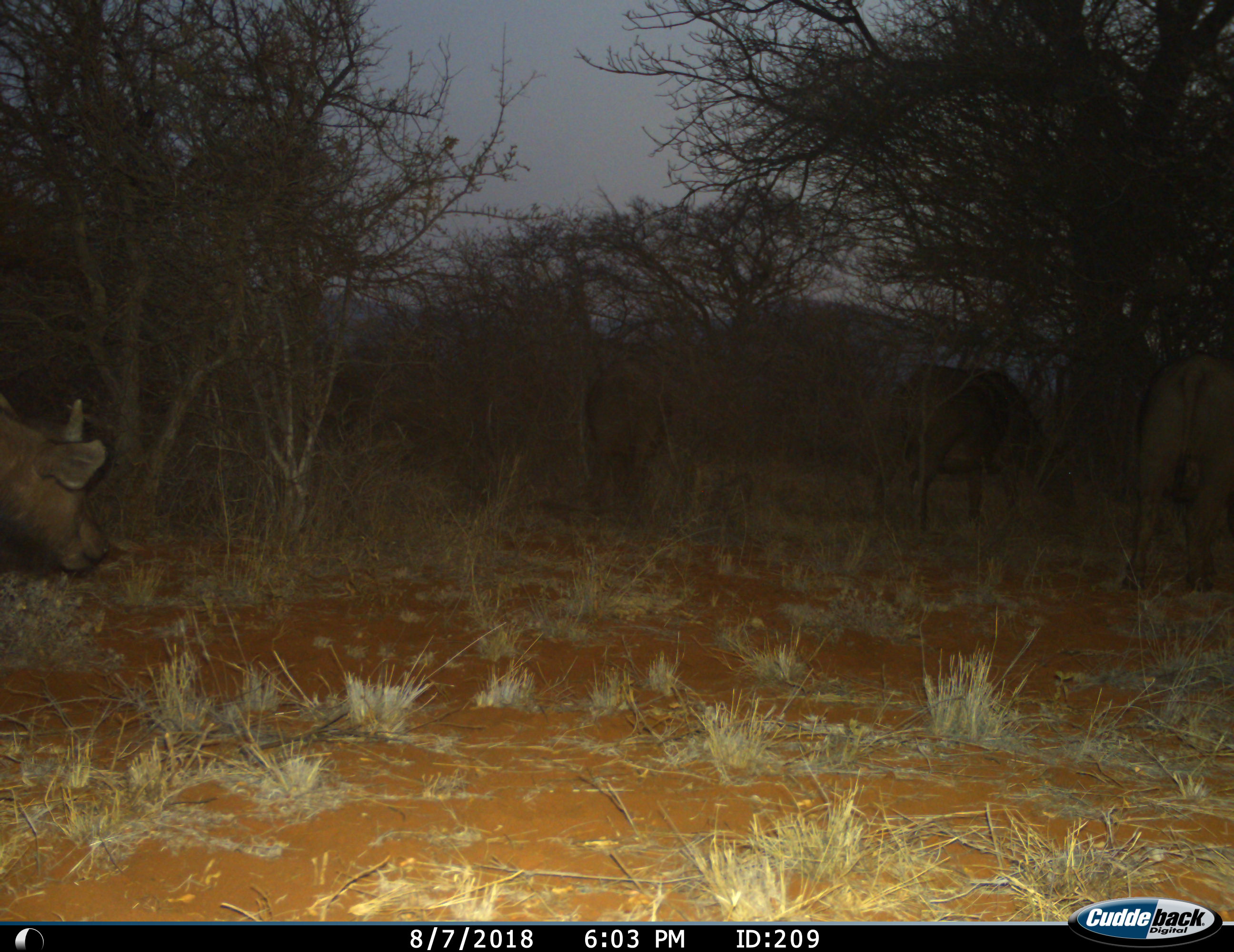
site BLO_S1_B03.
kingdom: Animalia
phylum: Chordata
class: Mammalia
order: Artiodactyla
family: Bovidae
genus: Syncerus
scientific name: Syncerus caffer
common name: african buffalo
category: buffalo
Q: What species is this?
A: Buffalo (african buffalo) (Syncerus caffer).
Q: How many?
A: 1.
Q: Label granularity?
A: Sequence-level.